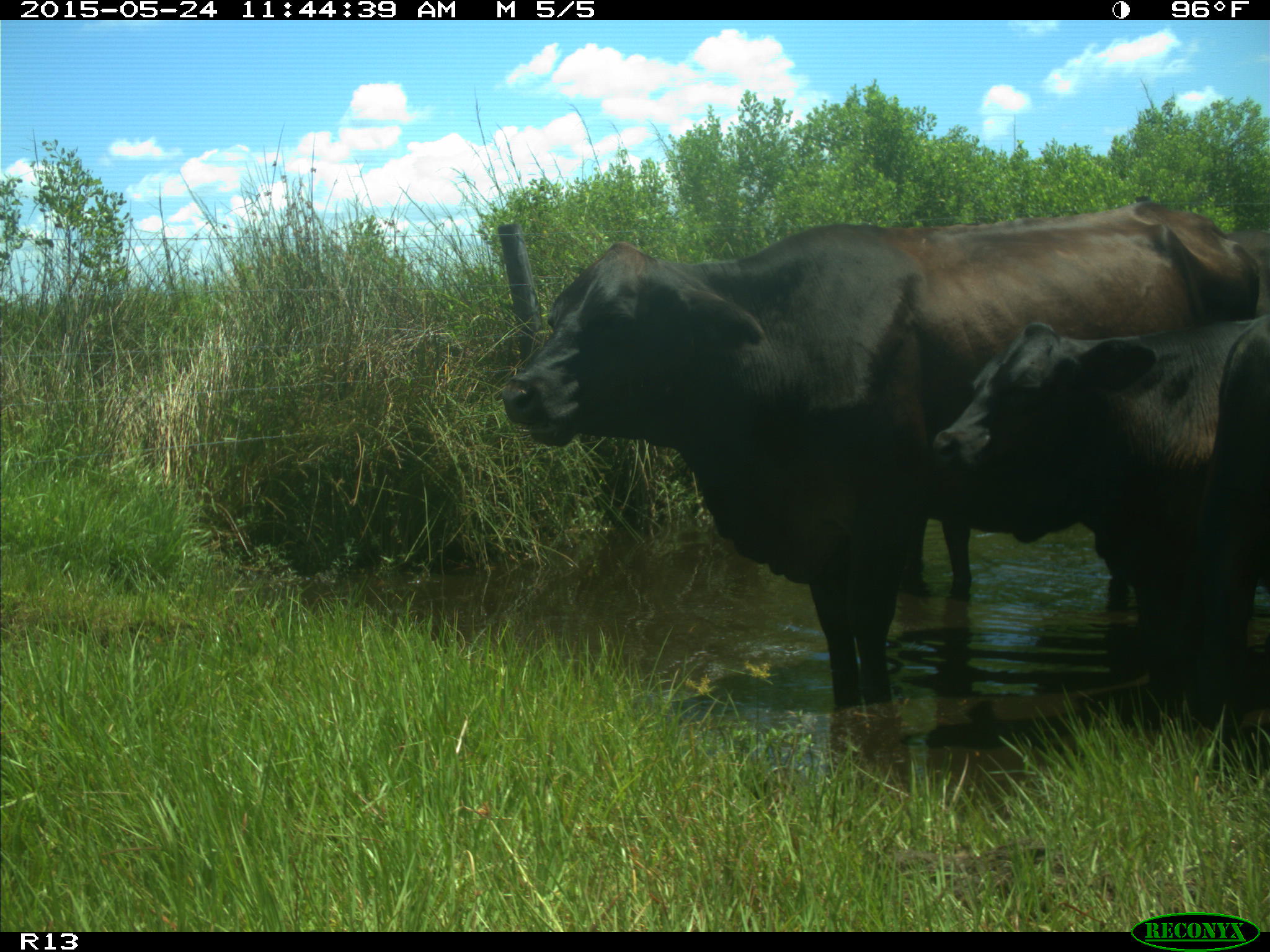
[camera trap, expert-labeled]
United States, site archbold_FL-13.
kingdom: Animalia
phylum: Chordata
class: Mammalia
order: Artiodactyla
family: Bovidae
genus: Bos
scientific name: Bos taurus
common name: domestic cow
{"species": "Bos taurus (domestic cow)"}